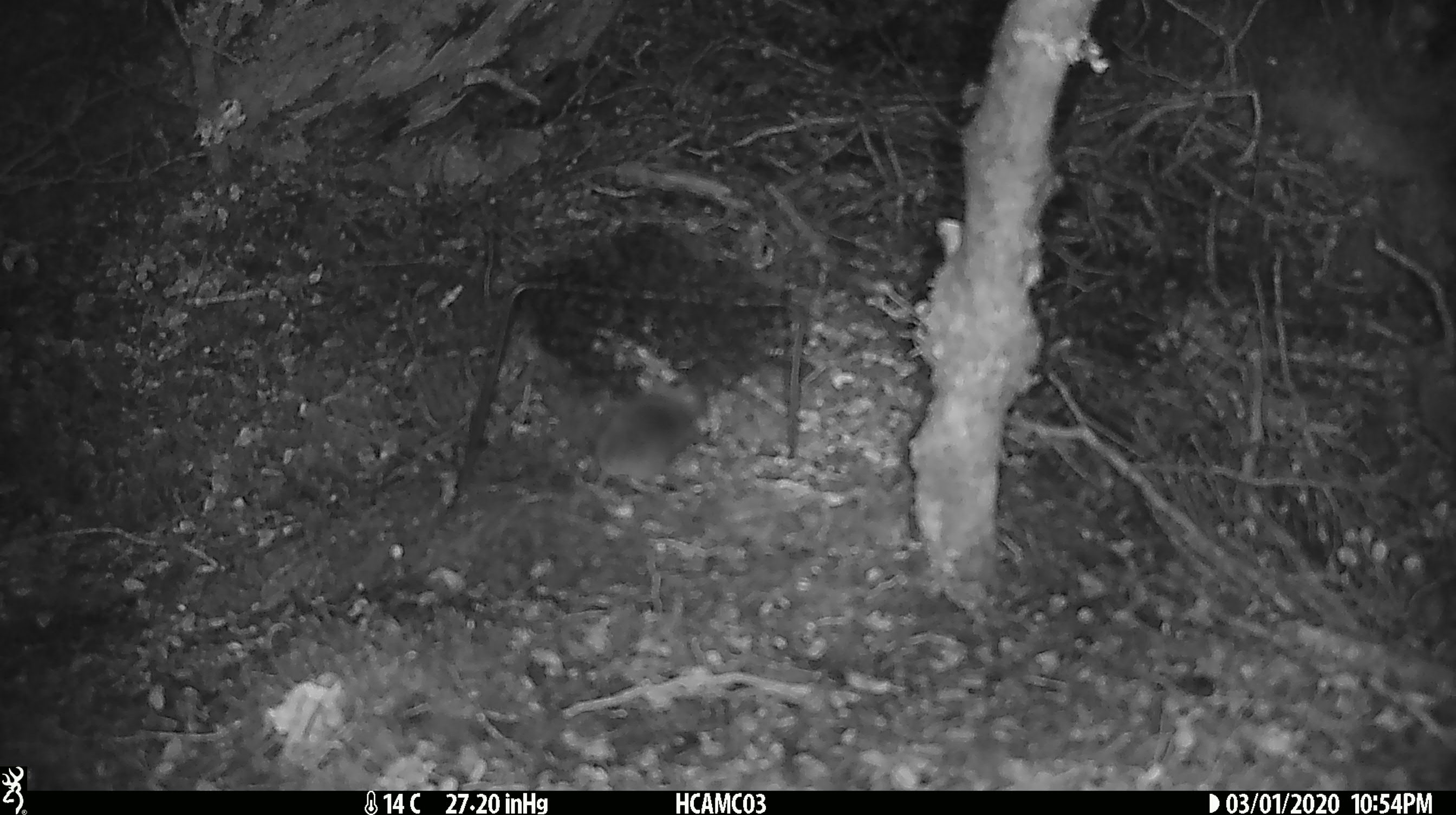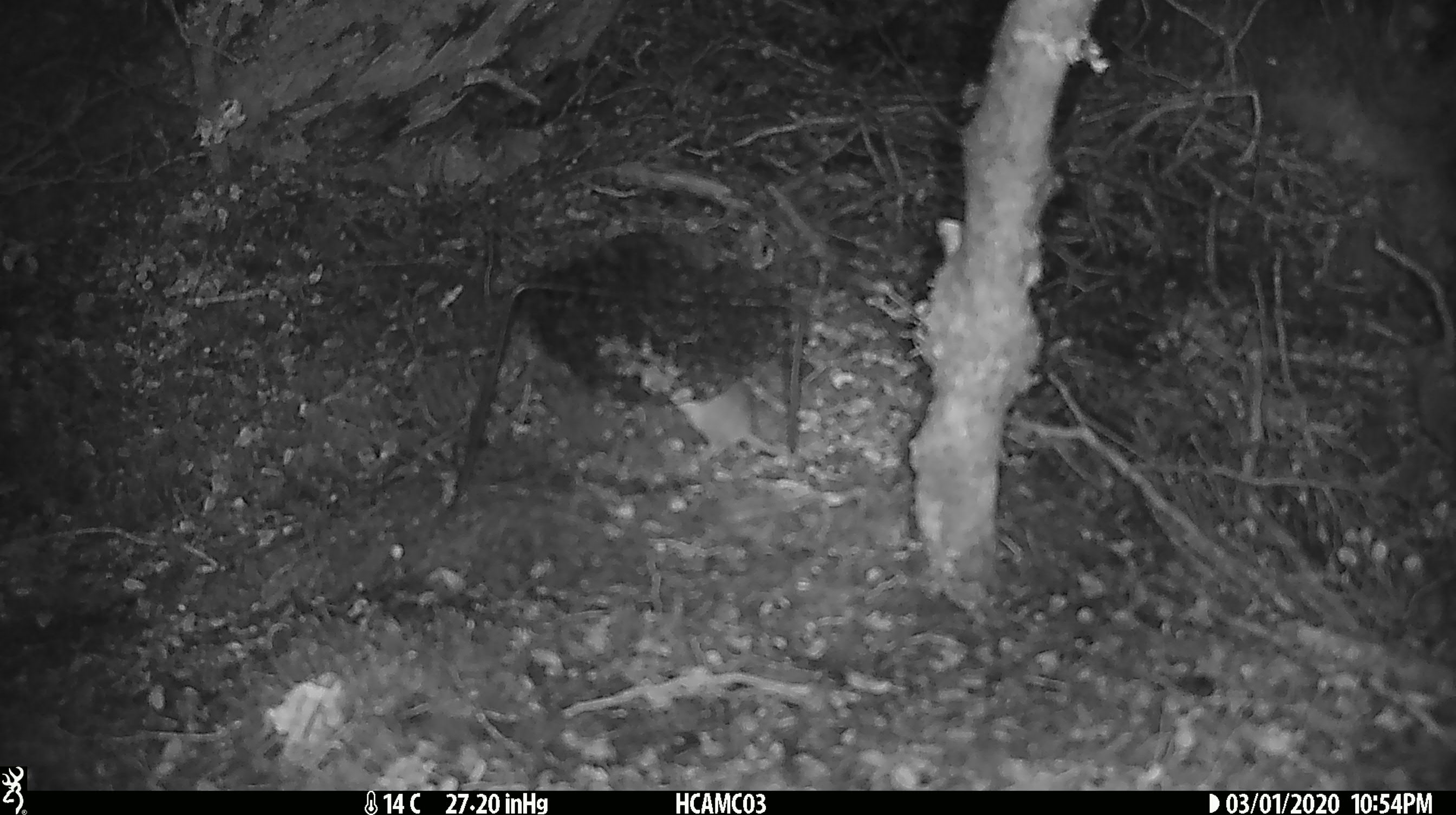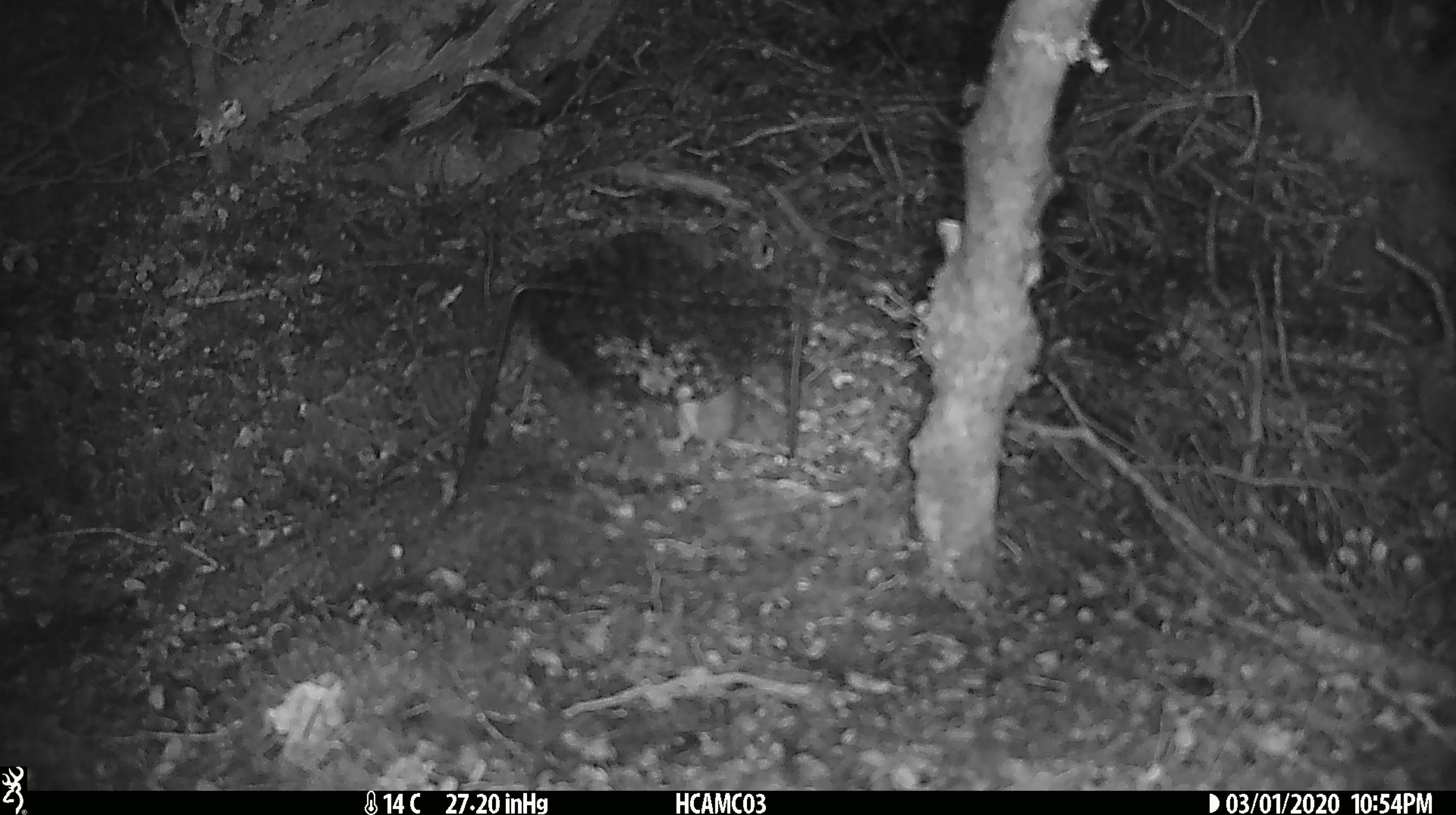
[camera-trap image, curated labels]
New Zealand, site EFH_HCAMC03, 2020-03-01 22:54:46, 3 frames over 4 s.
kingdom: Animalia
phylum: Chordata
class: Mammalia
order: Rodentia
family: Muridae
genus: Mus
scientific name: Mus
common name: mouse